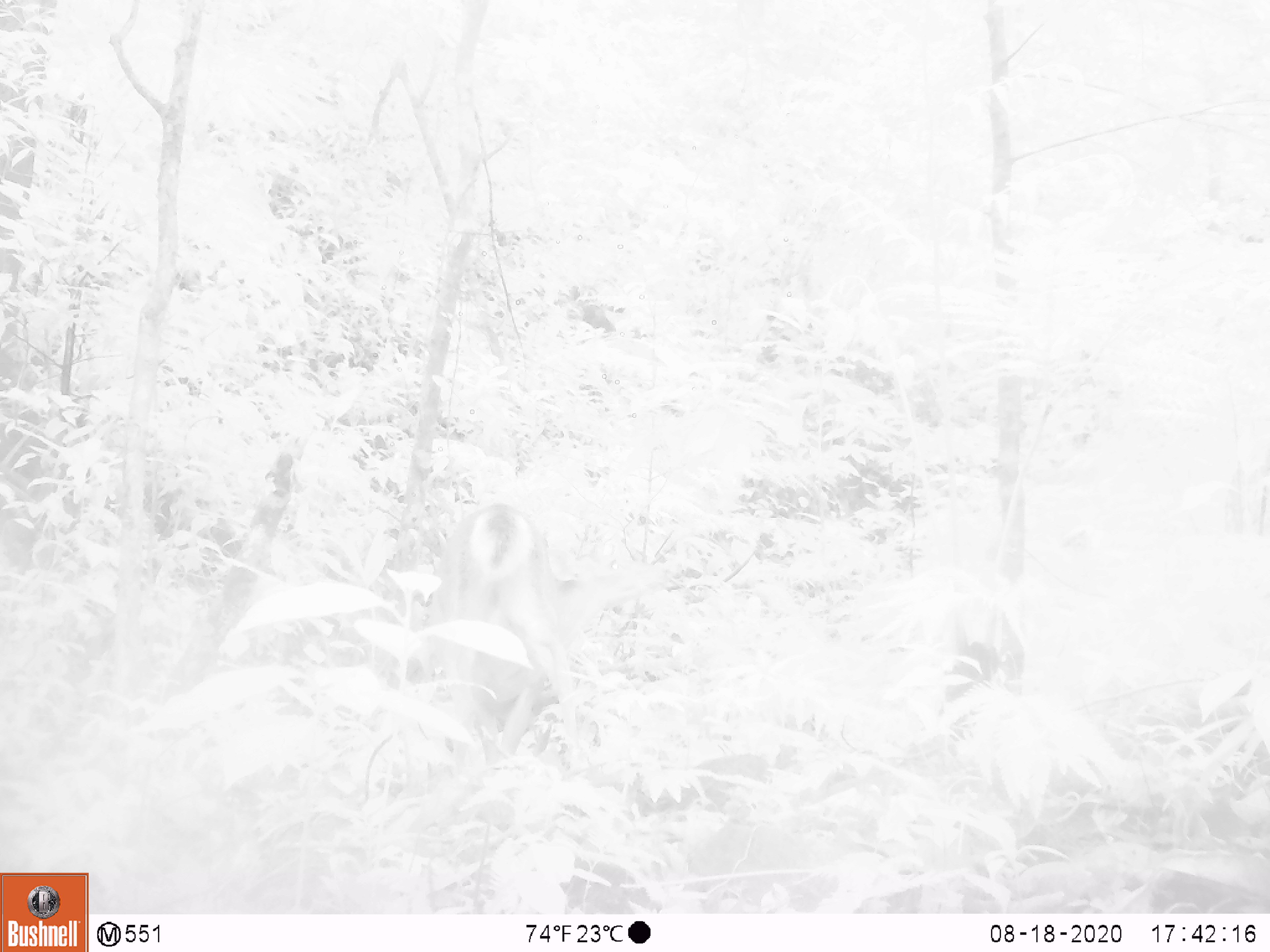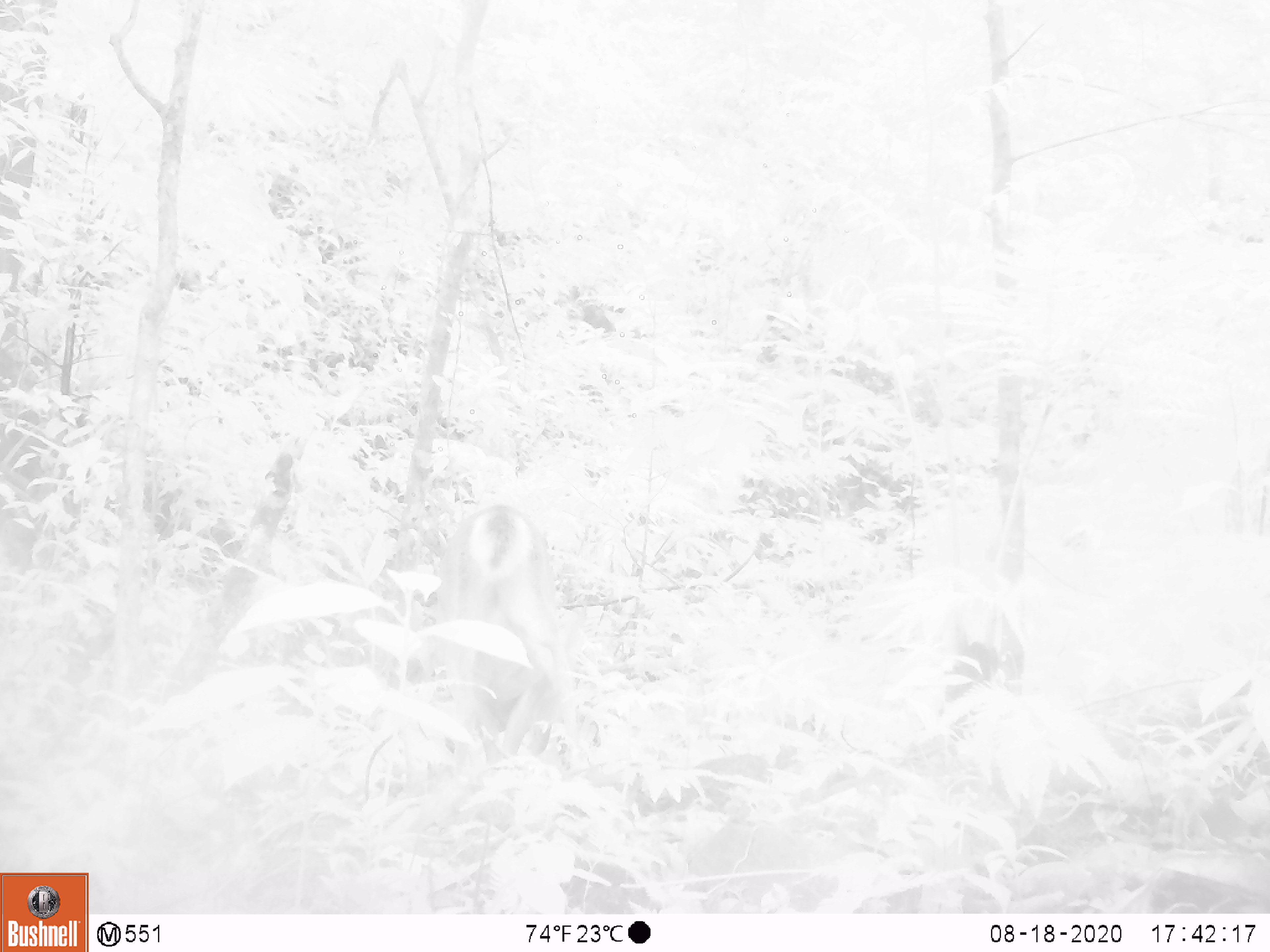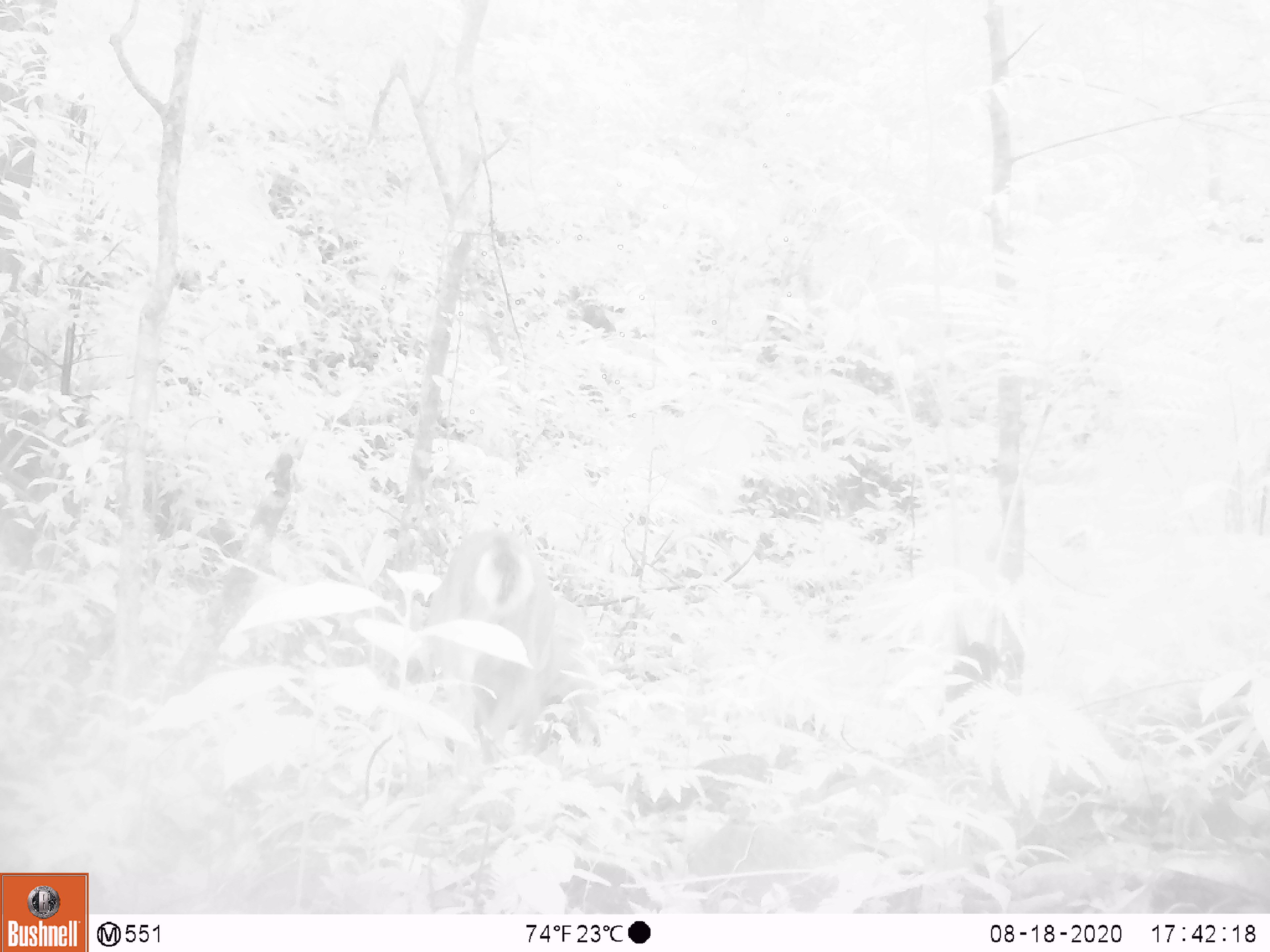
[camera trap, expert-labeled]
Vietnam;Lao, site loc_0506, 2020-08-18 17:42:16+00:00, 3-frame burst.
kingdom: Animalia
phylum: Chordata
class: Mammalia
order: Artiodactyla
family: Cervidae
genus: Muntiacus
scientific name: Muntiacus vuquangensis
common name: large-antlered muntjac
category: large antlered muntjac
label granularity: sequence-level